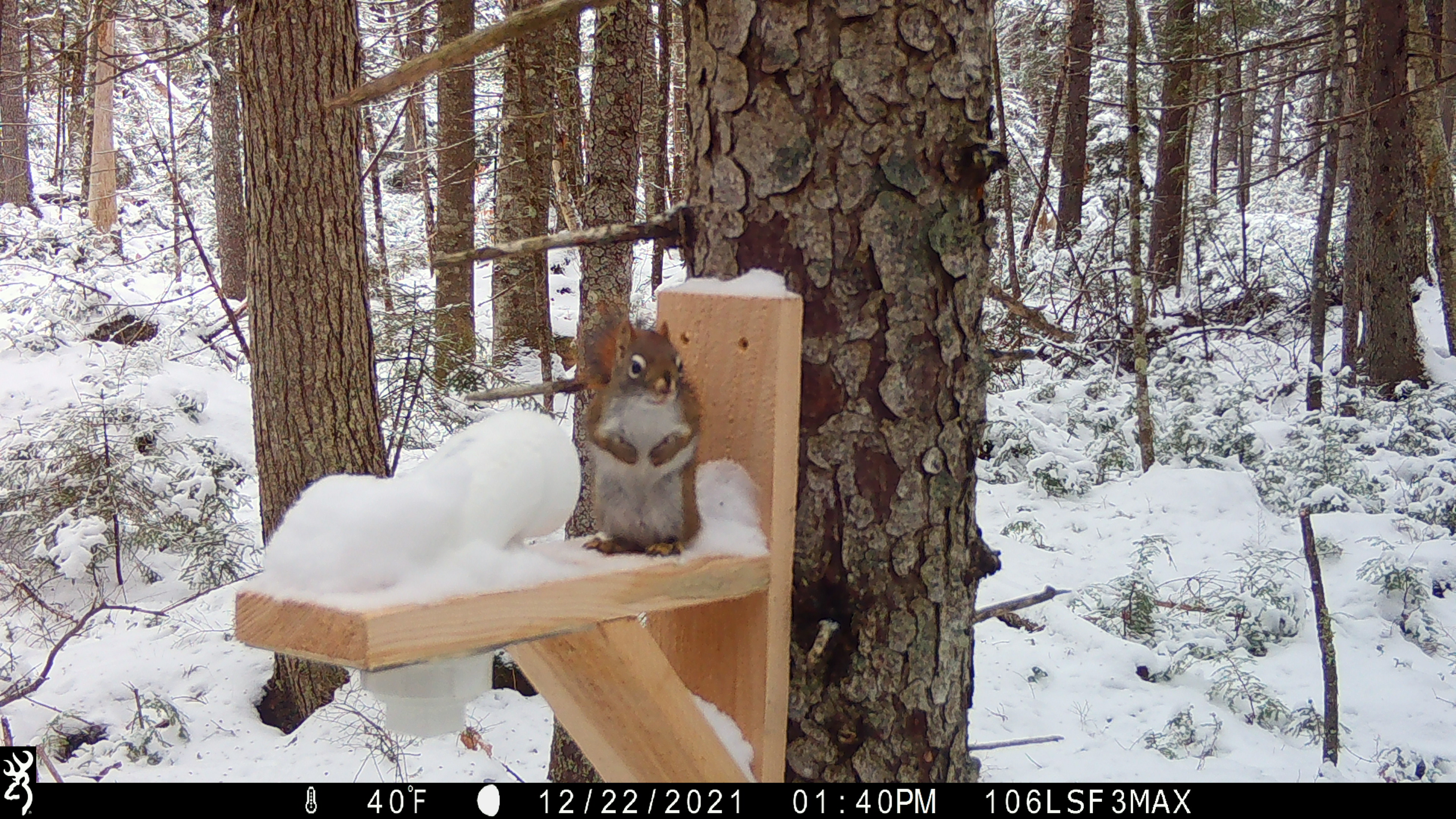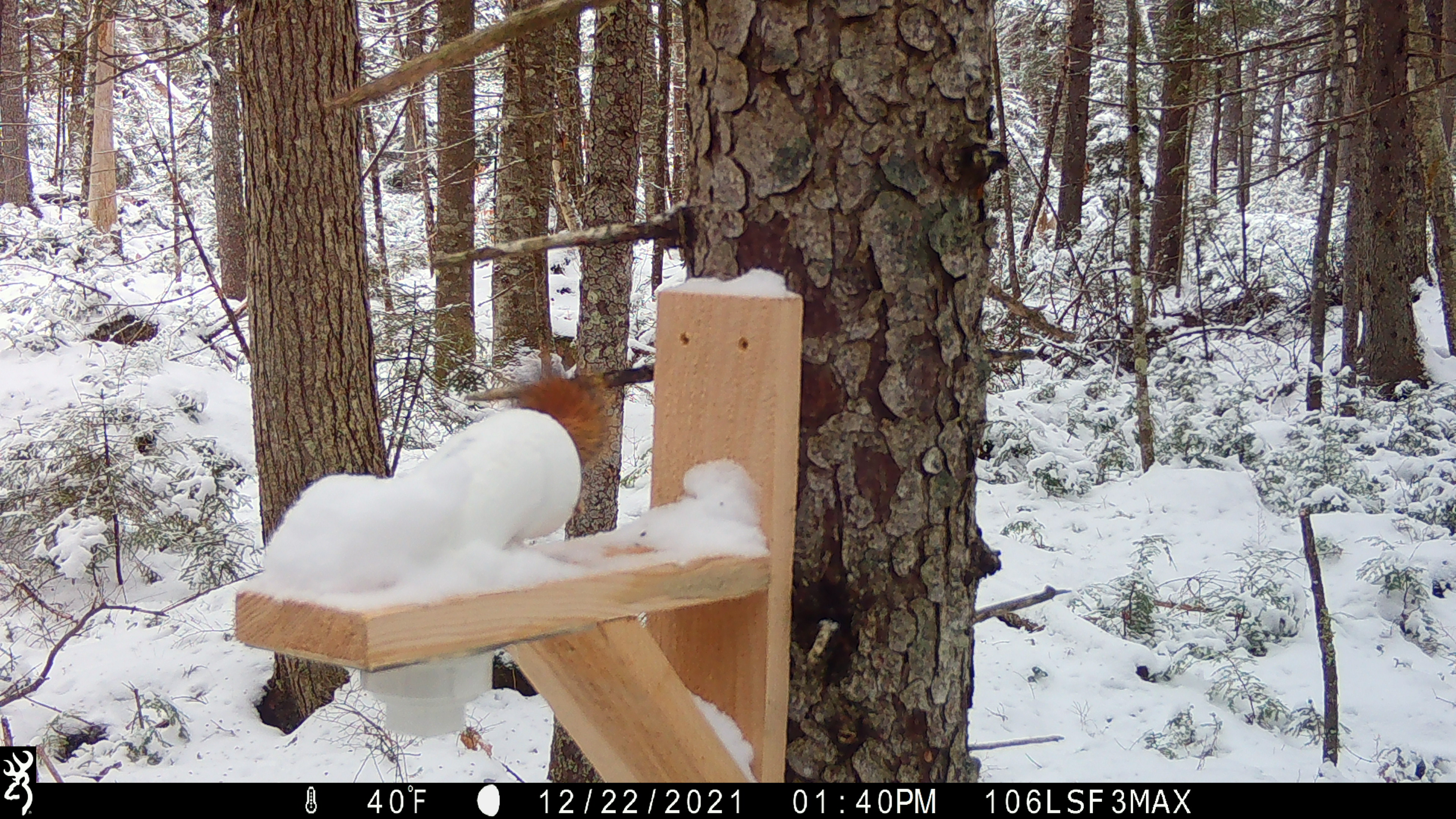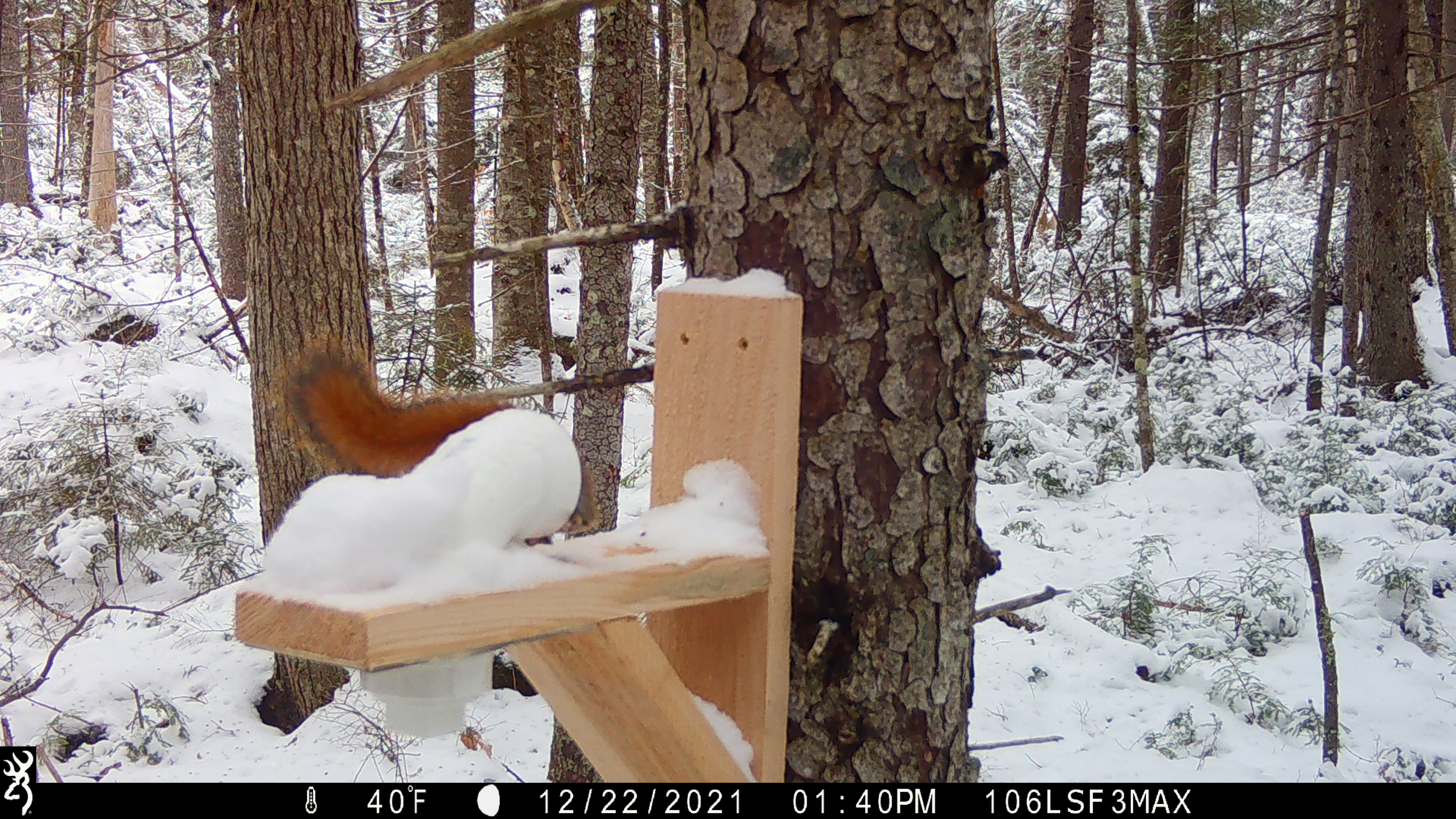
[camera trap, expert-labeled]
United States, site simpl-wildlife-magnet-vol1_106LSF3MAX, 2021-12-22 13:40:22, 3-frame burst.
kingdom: Animalia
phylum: Chordata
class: Mammalia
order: Rodentia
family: Sciuridae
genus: Tamiasciurus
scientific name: Tamiasciurus hudsonicus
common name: red squirrel